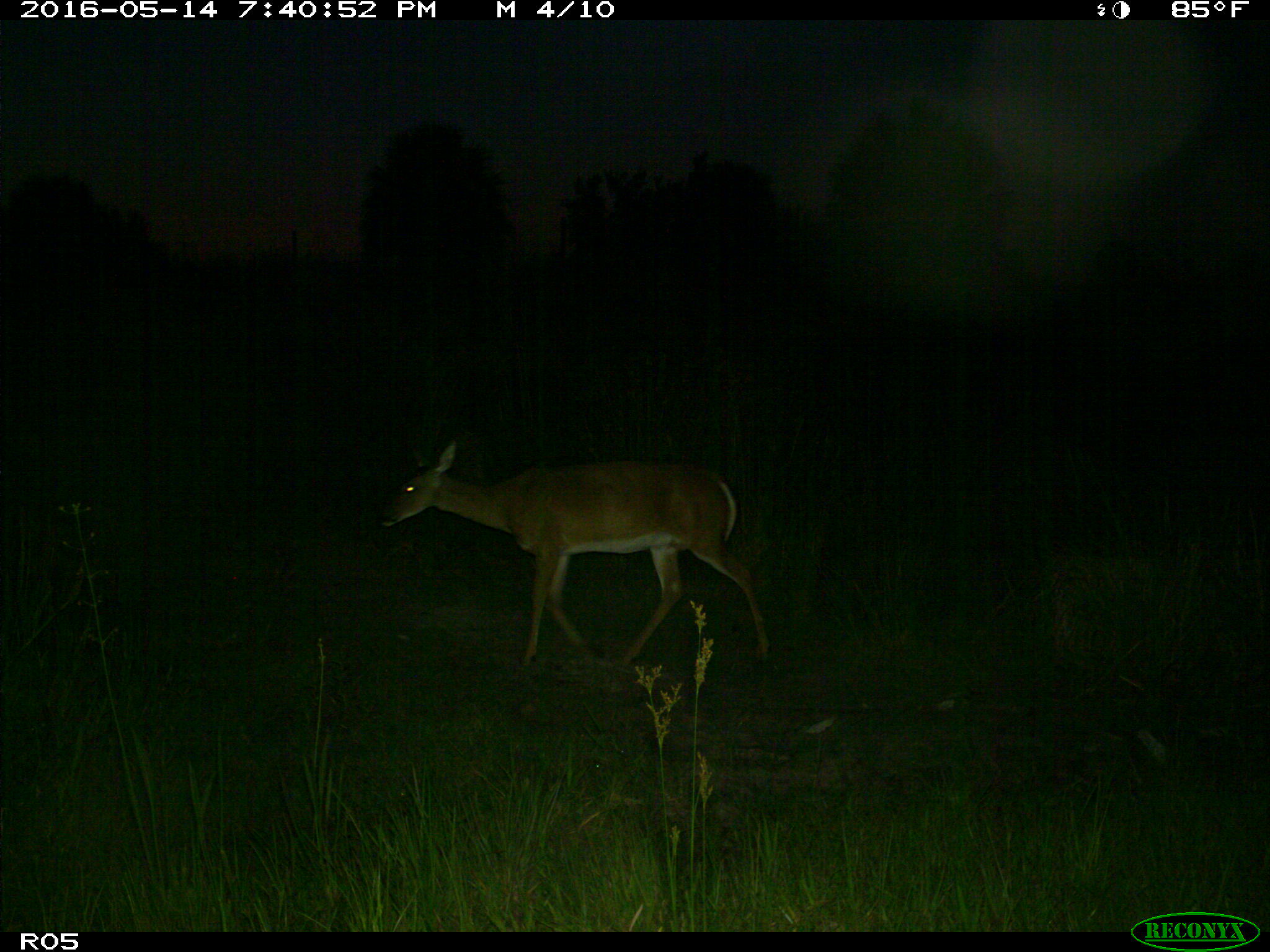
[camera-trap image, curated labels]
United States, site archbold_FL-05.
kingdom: Animalia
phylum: Chordata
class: Mammalia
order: Artiodactyla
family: Cervidae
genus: Odocoileus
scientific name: Odocoileus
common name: deer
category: unidentified deer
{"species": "unidentified deer (deer) (Odocoileus)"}